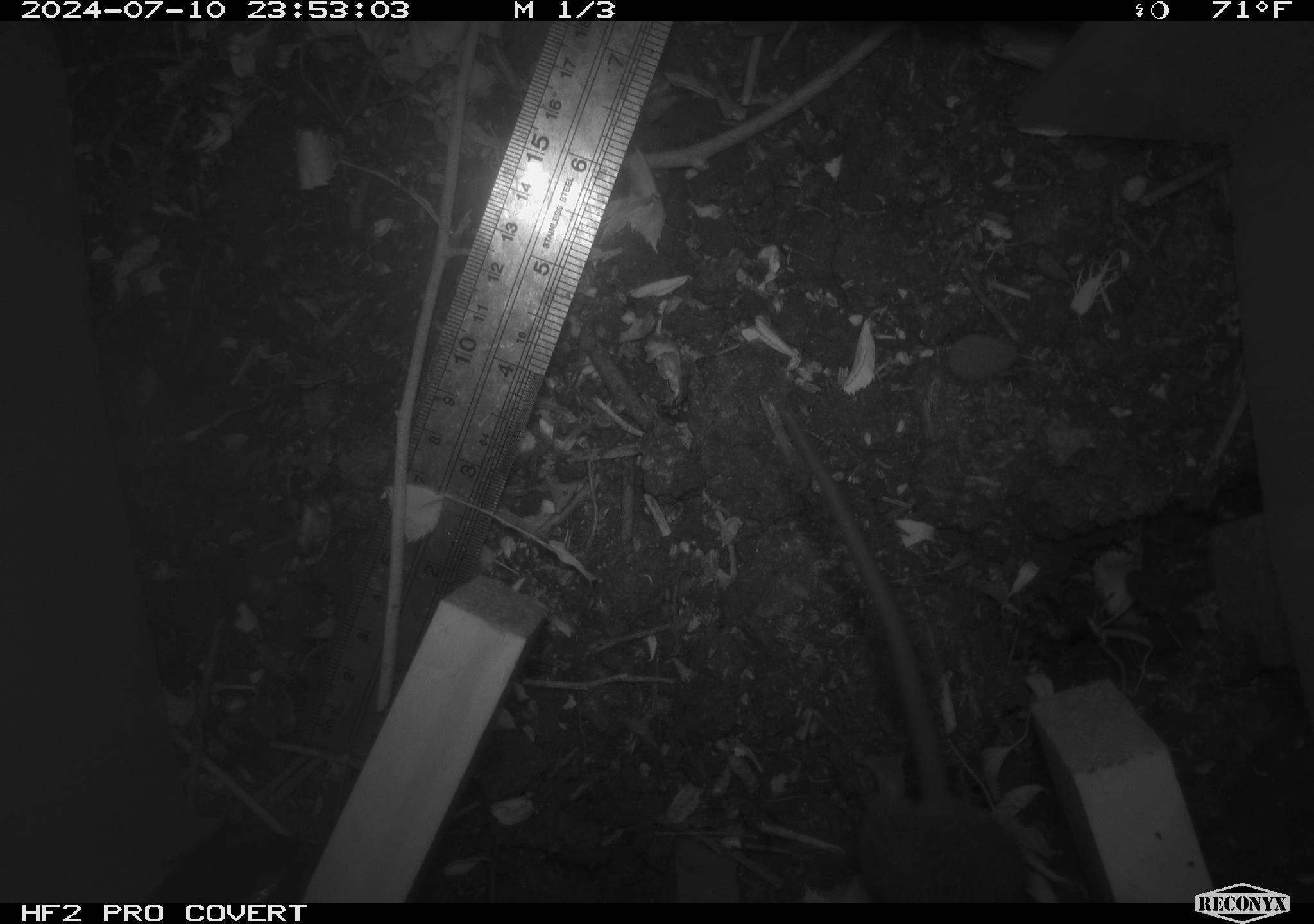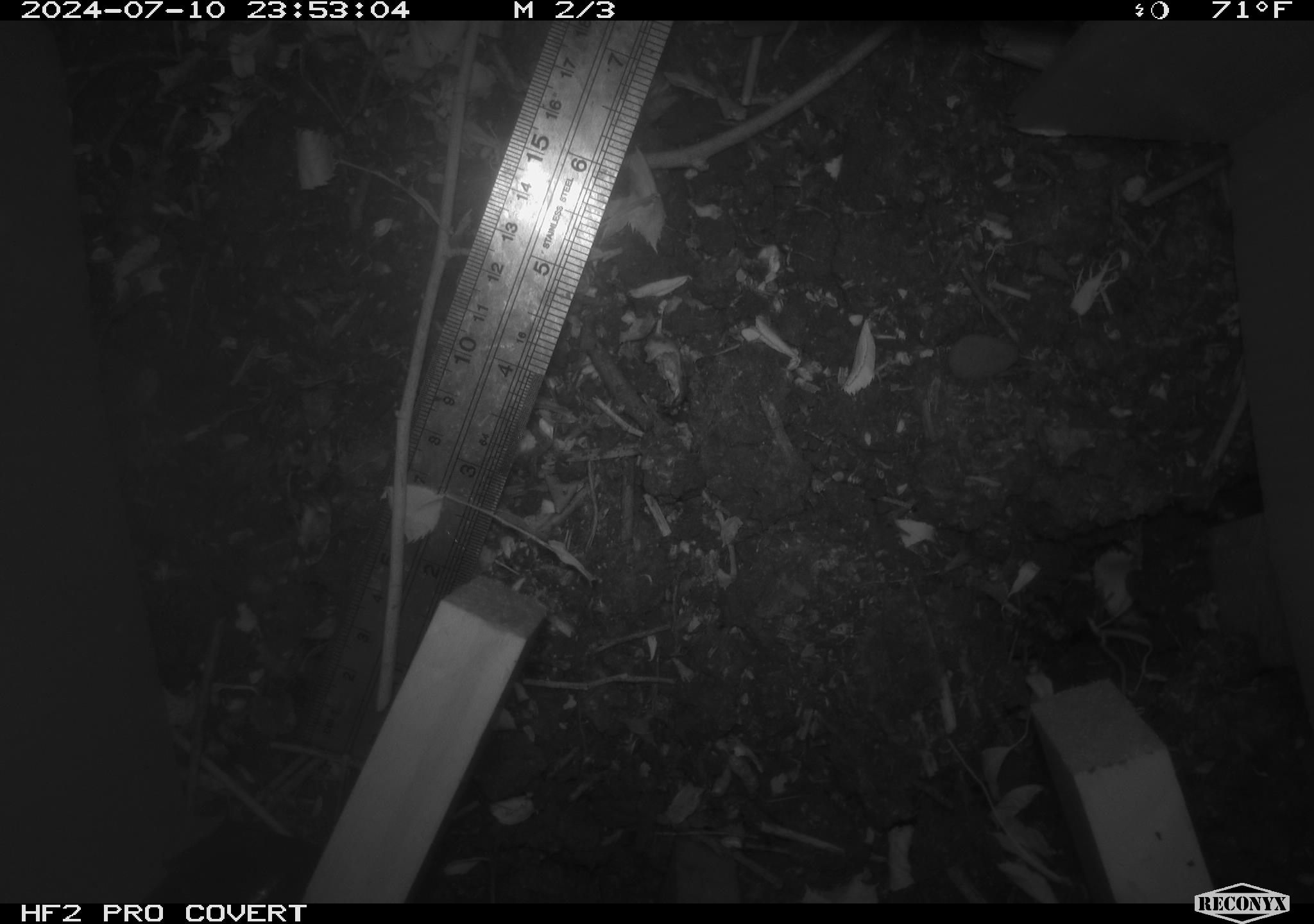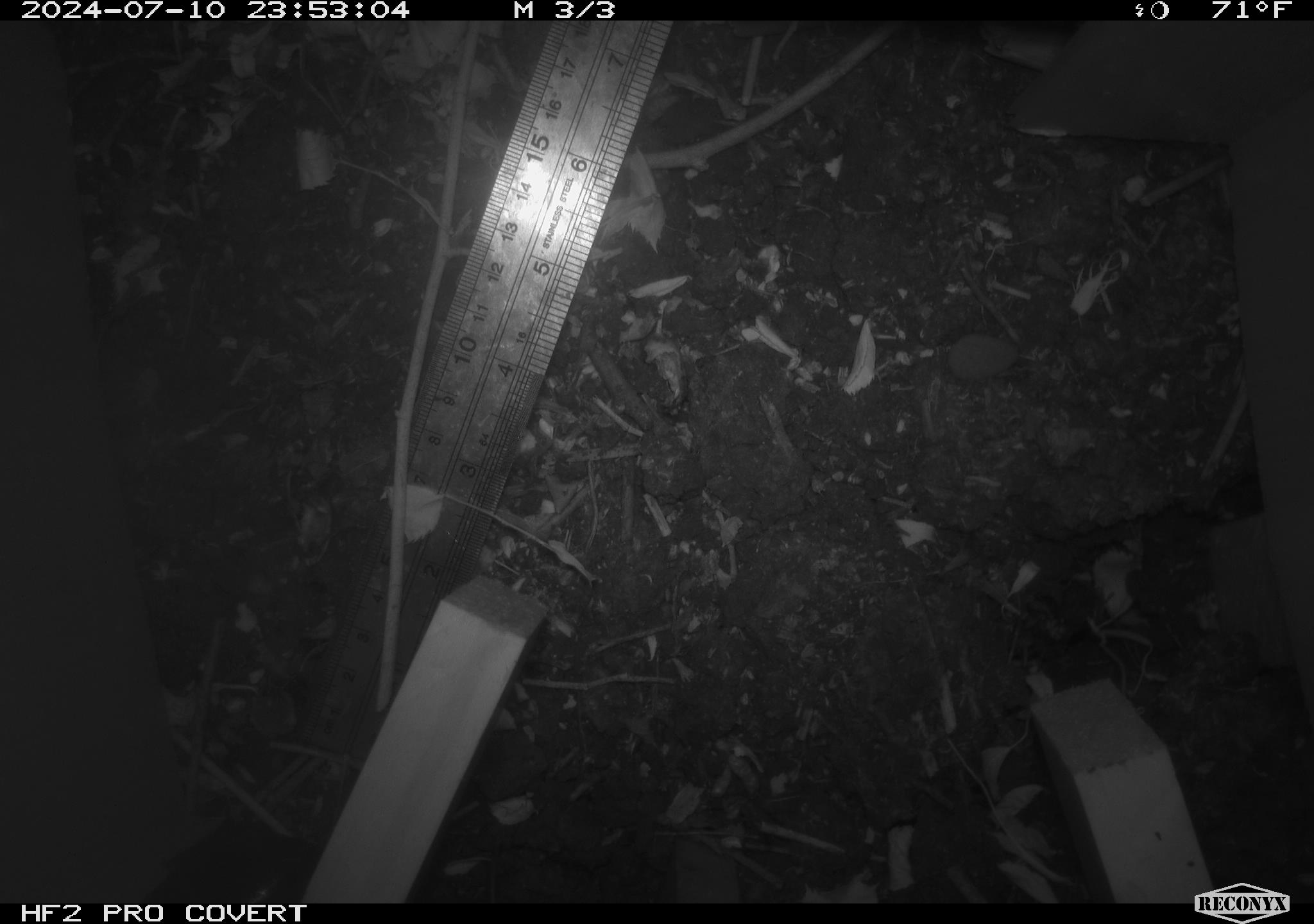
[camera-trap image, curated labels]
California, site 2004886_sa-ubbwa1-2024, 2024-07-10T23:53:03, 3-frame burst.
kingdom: Animalia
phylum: Chordata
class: Mammalia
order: Rodentia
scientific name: Rodentia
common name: mouse species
Mouse species (Rodentia).